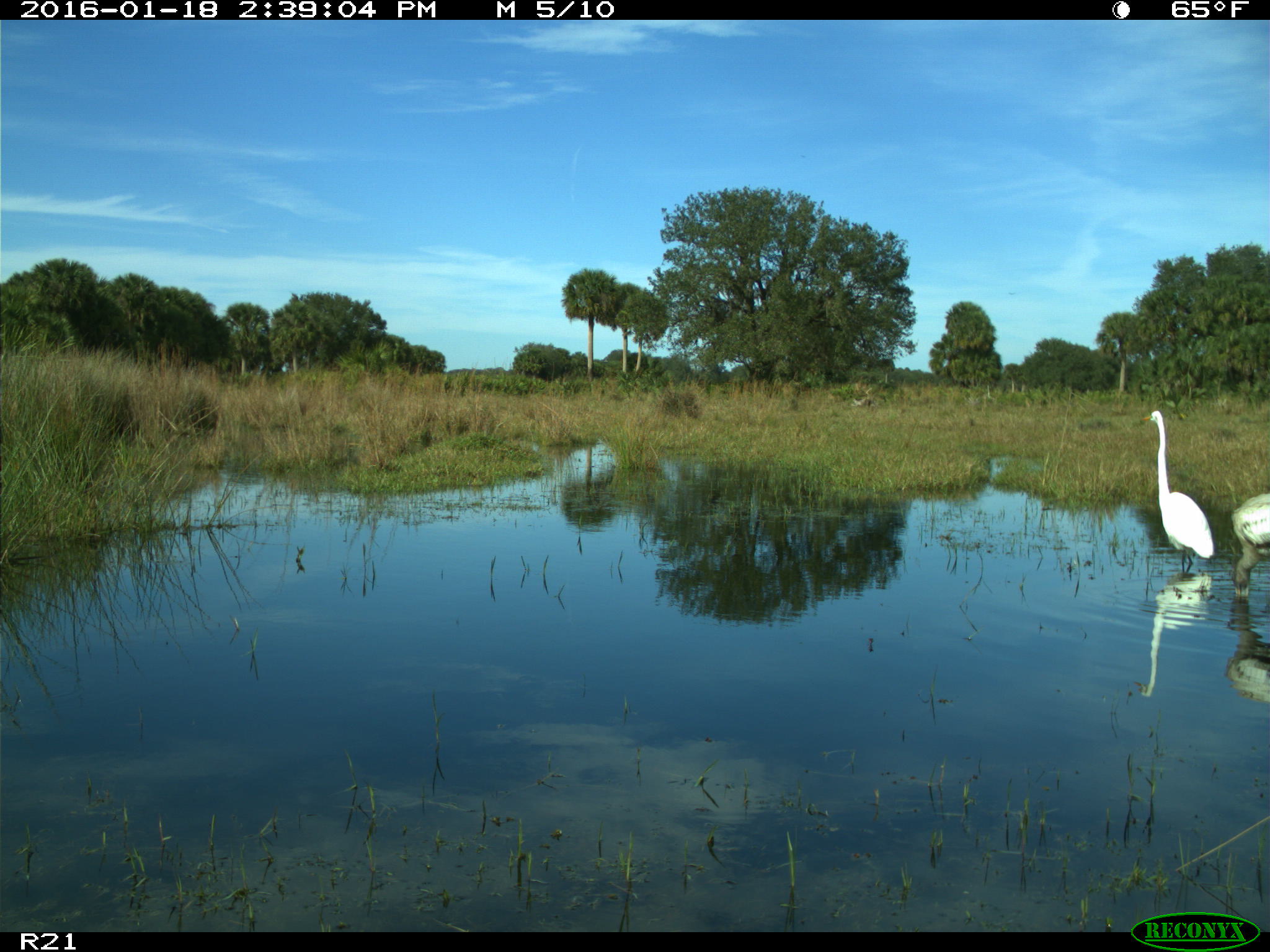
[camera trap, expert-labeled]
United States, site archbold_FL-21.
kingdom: Animalia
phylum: Chordata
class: Aves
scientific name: Aves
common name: birds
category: unidentified bird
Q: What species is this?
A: Unidentified bird (birds) (Aves).